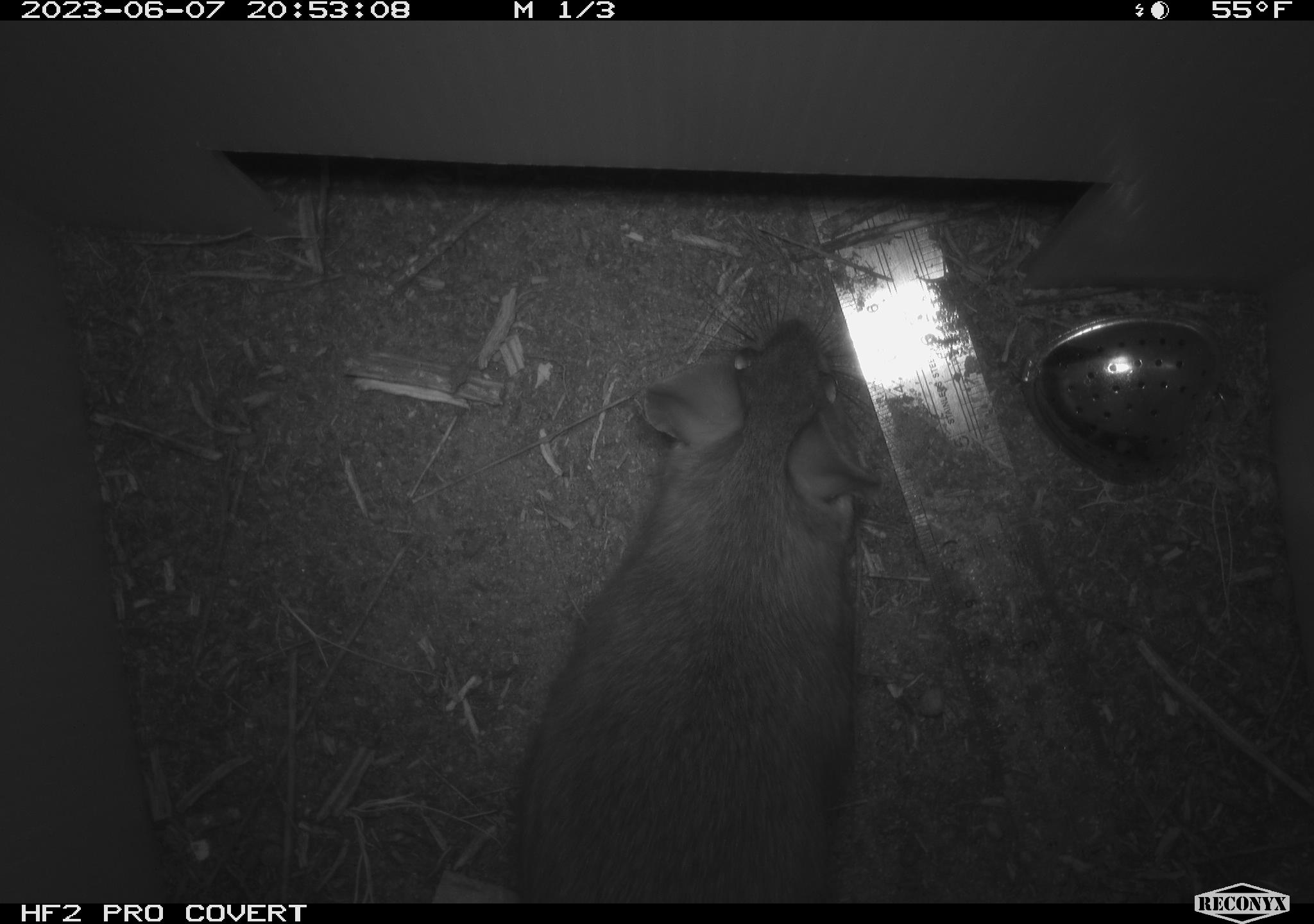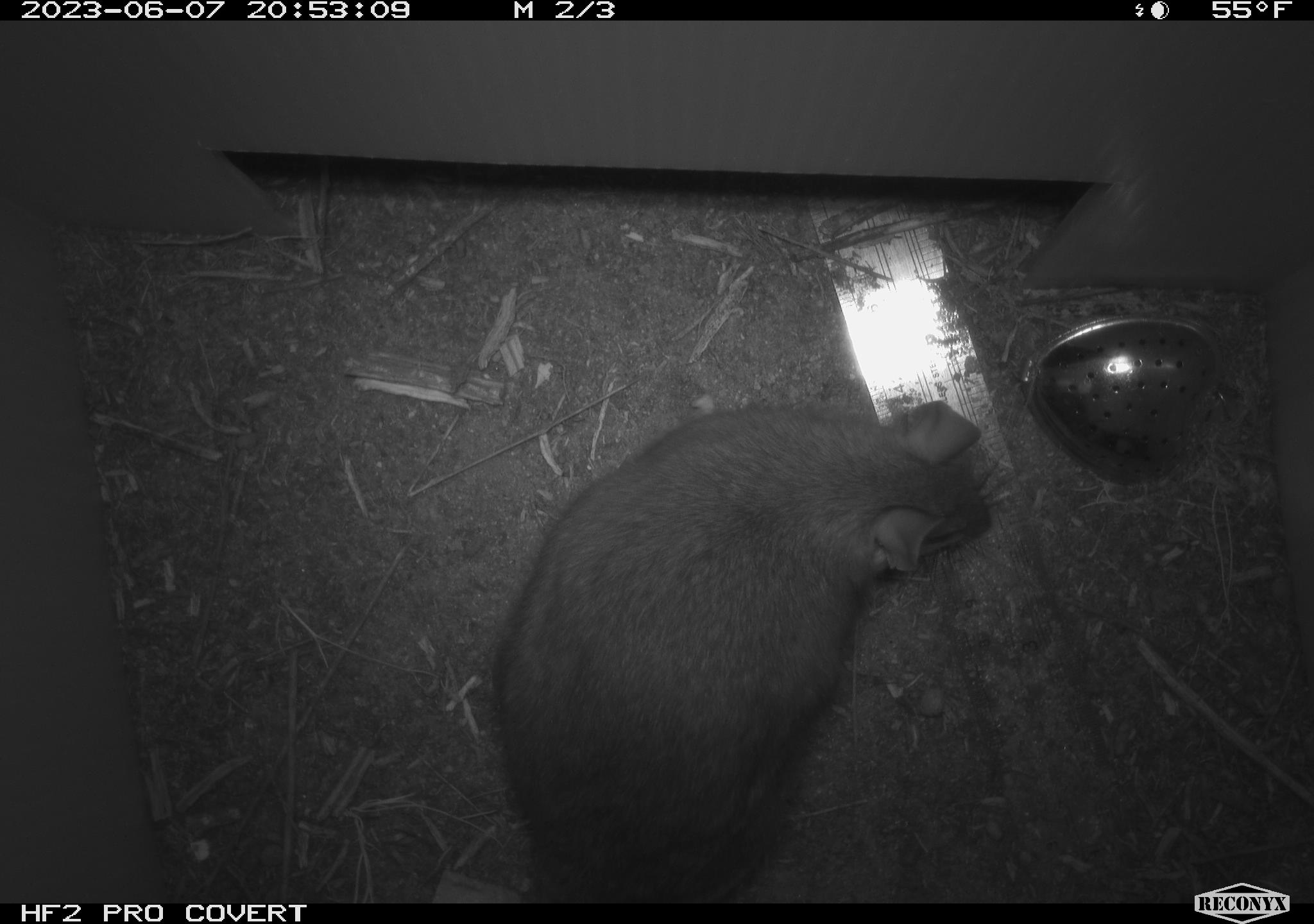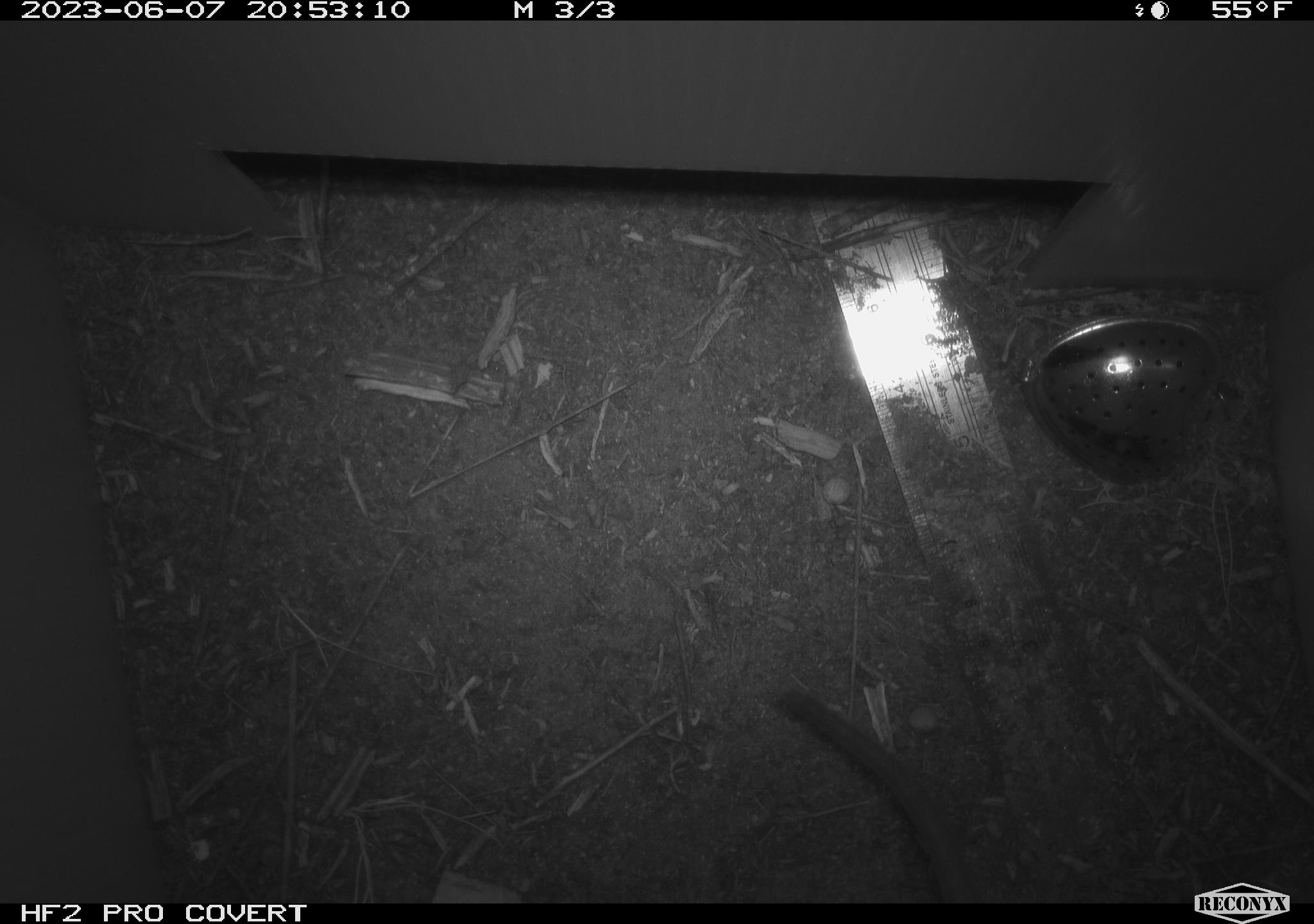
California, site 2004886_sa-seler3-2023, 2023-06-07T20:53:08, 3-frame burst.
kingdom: Animalia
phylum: Chordata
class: Mammalia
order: Rodentia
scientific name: Rodentia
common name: woodrat or rat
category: woodrat or rat species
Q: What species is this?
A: Woodrat or rat species (woodrat or rat) (Rodentia).